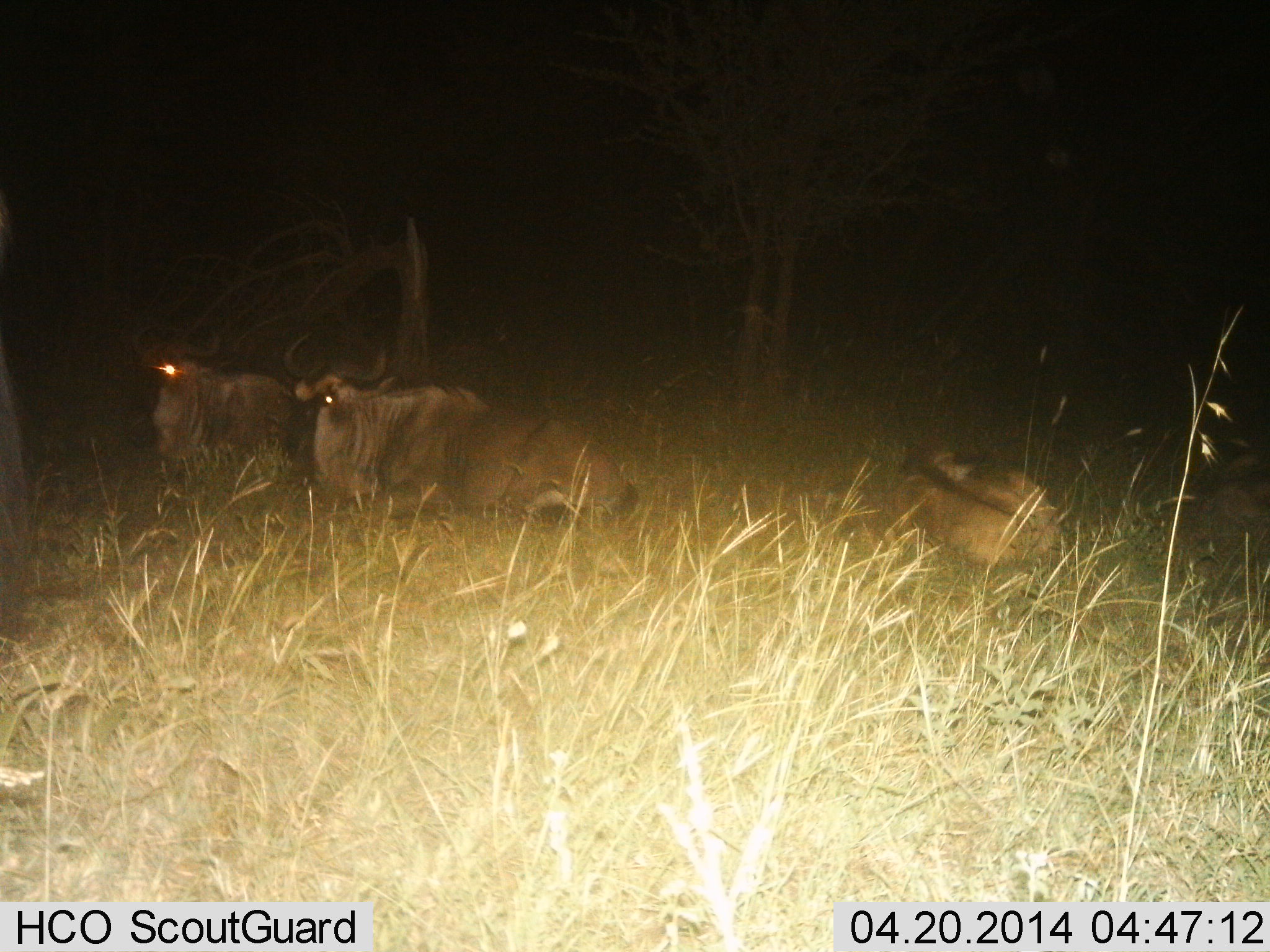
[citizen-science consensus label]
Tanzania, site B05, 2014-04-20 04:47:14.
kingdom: Animalia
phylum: Chordata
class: Mammalia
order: Artiodactyla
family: Bovidae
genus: Connochaetes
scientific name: Connochaetes taurinus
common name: blue wildebeest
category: wildebeest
Wildebeest (blue wildebeest) (Connochaetes taurinus), count 3. Behavior (volunteer vote fractions): standing 10%, resting 100%, moving 0%, interacting 0%. Young present (vote fraction): 20%. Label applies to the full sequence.